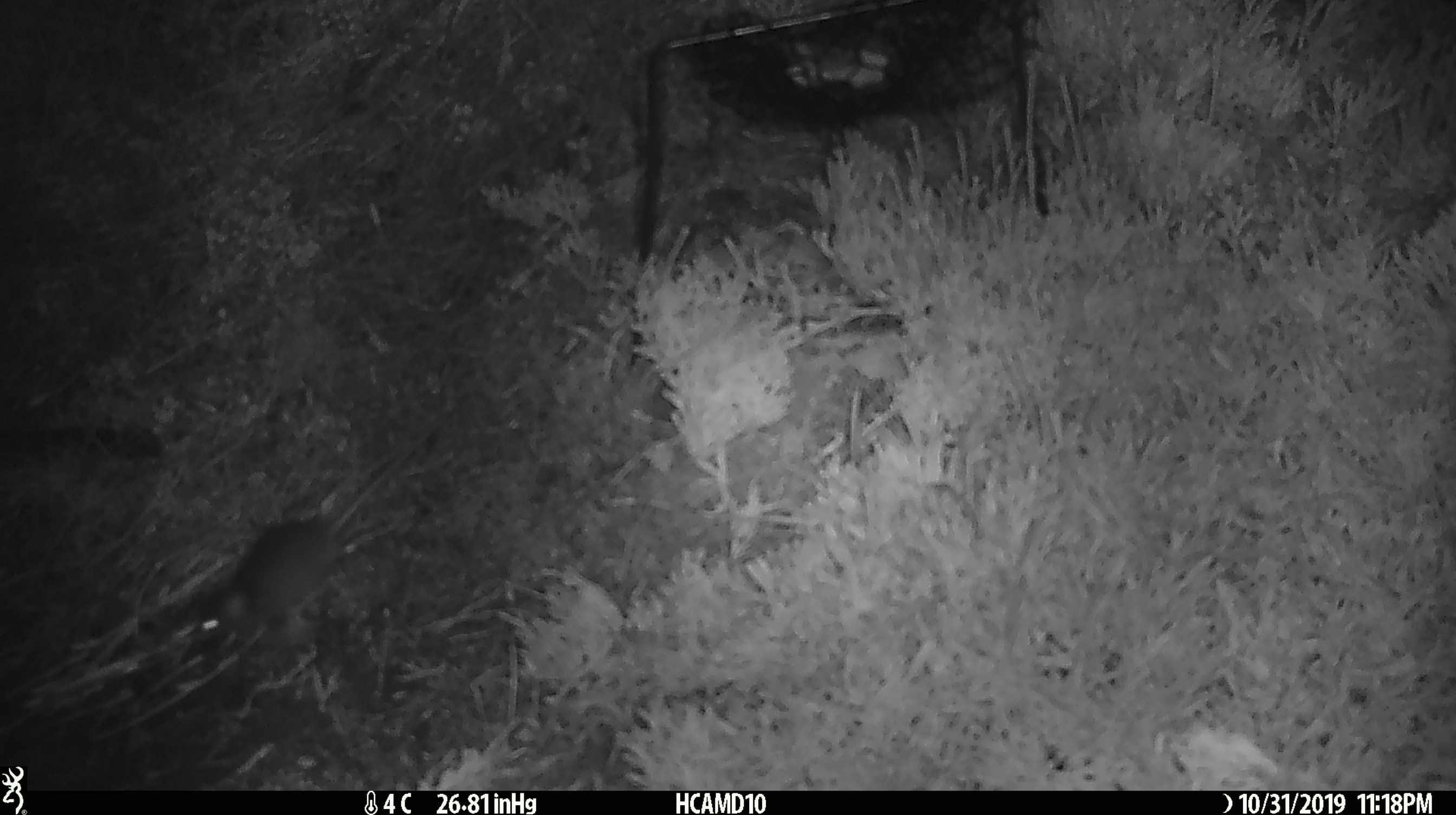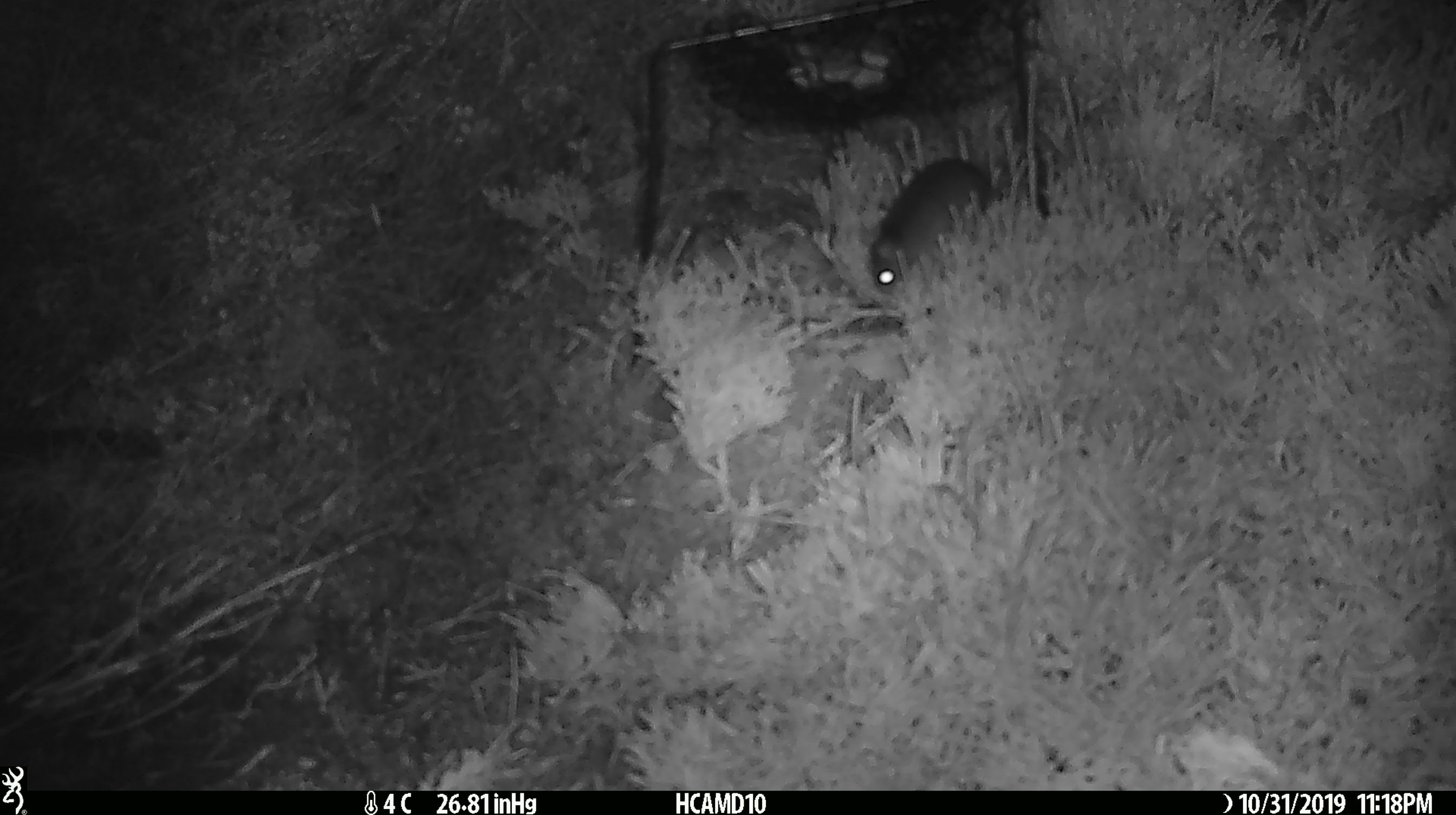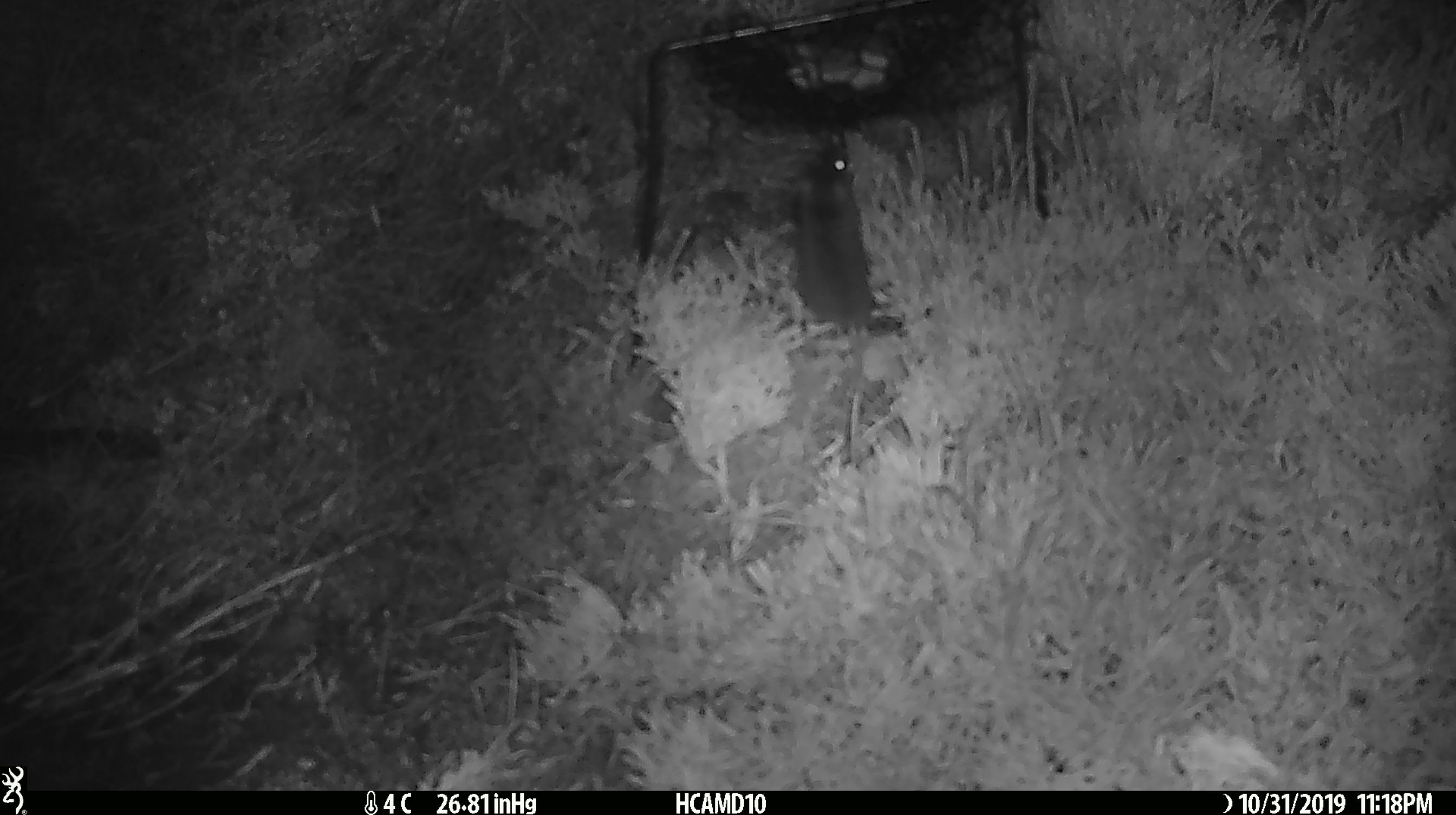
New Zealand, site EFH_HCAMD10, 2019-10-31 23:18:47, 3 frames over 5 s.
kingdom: Animalia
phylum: Chordata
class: Mammalia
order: Rodentia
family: Muridae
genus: Mus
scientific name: Mus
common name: mouse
Mouse (Mus).